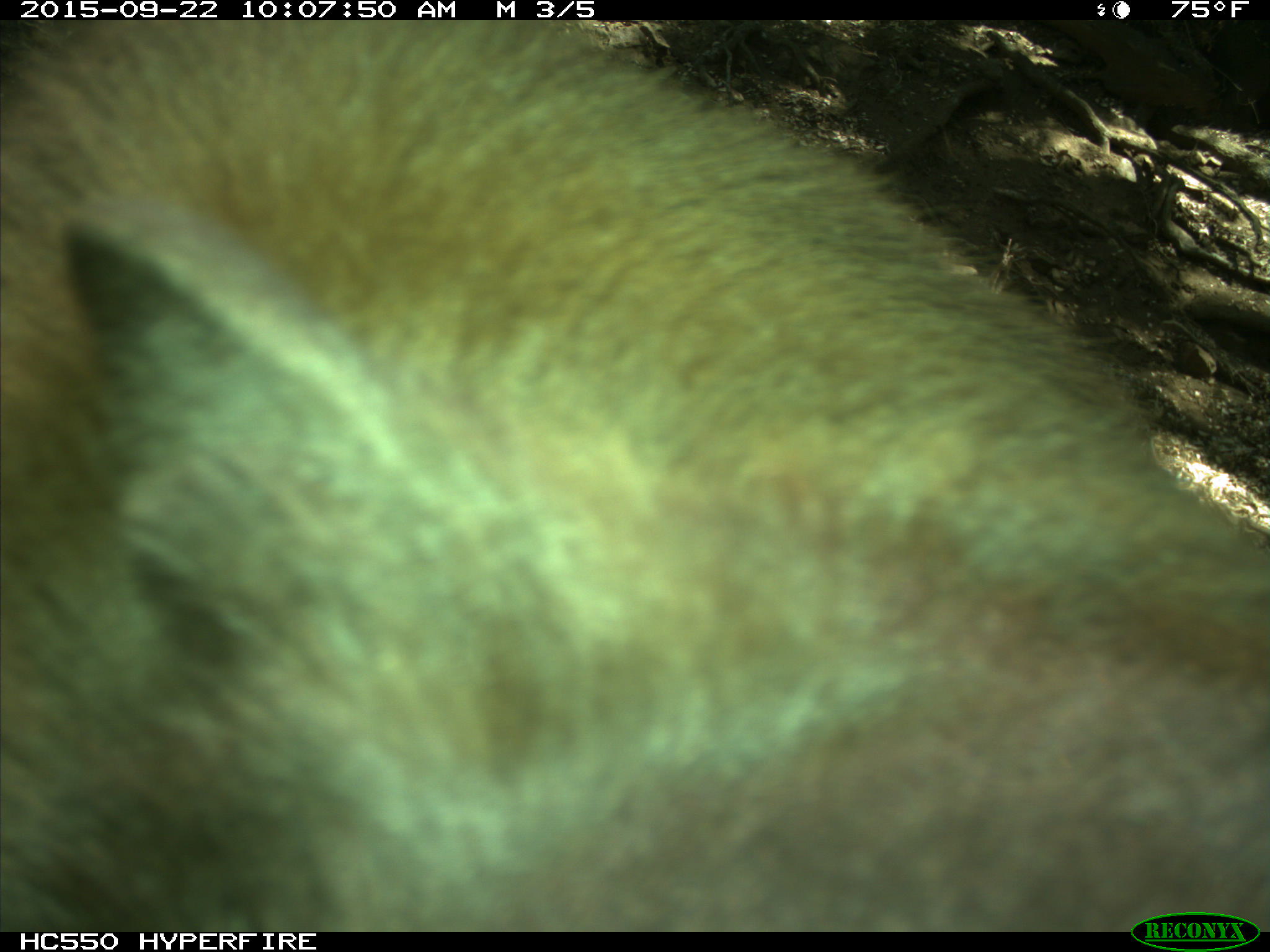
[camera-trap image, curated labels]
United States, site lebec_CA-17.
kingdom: Animalia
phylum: Chordata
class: Mammalia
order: Carnivora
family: Ursidae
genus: Ursus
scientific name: Ursus americanus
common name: american black bear